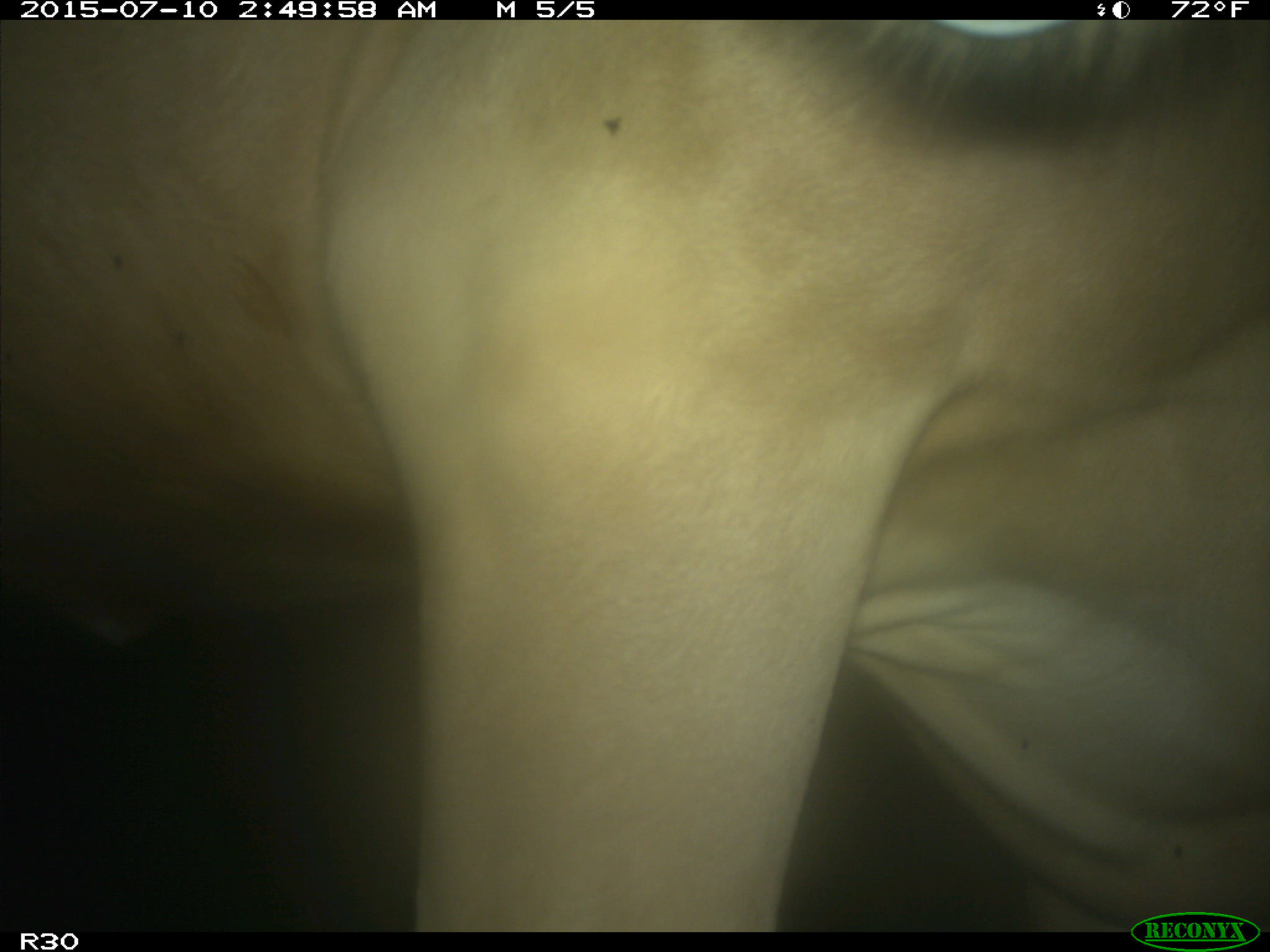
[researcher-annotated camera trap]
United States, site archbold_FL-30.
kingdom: Animalia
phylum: Chordata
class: Mammalia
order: Artiodactyla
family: Bovidae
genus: Bos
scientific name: Bos taurus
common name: domestic cow